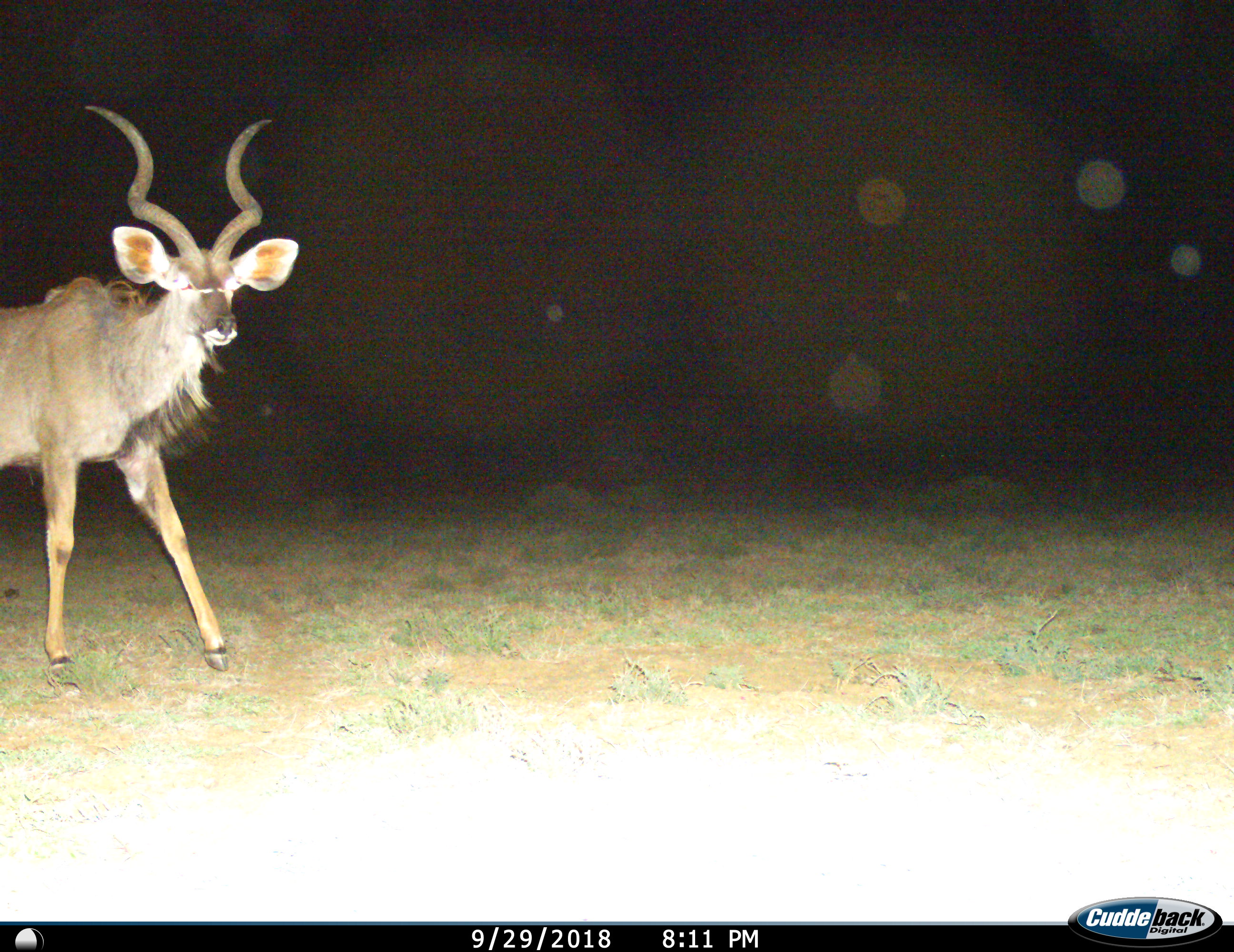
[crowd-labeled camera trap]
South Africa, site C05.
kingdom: Animalia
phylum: Chordata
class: Mammalia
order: Artiodactyla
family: Bovidae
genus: Tragelaphus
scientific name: Tragelaphus strepsiceros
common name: greater kudu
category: kudu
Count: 1.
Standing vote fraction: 20%.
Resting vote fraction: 0%.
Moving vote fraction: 80%.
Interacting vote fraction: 0%.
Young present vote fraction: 0%.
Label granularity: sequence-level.